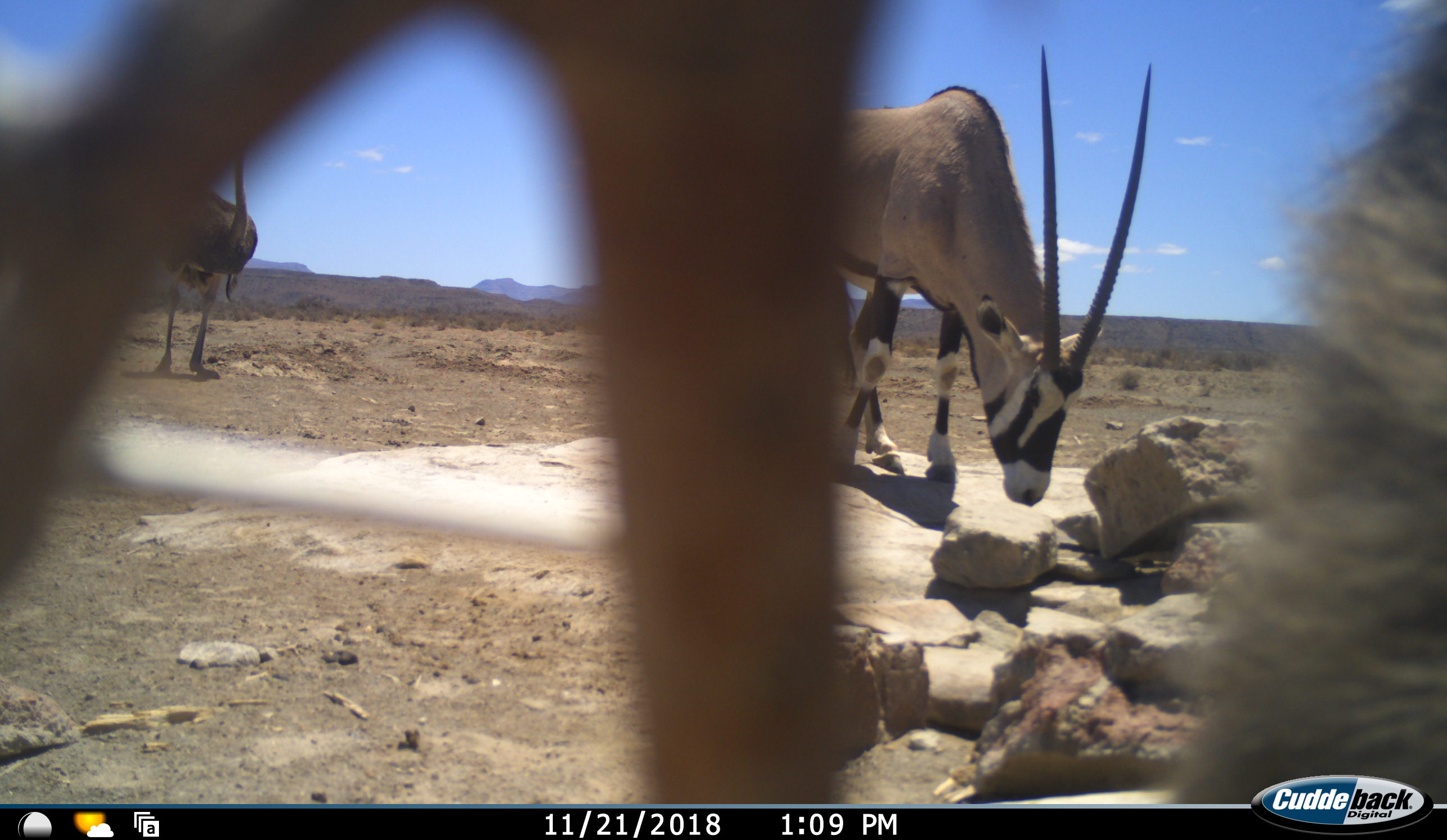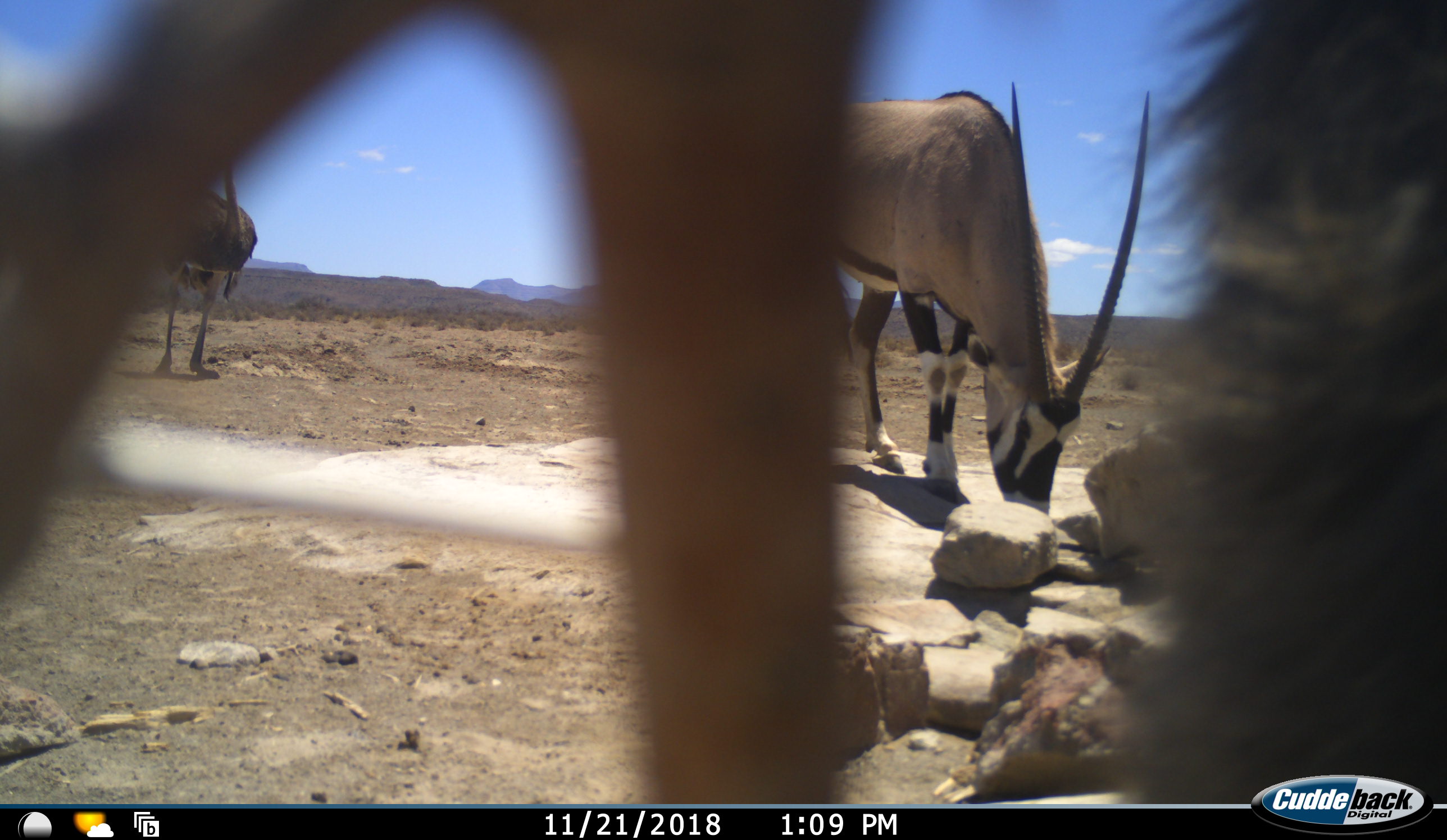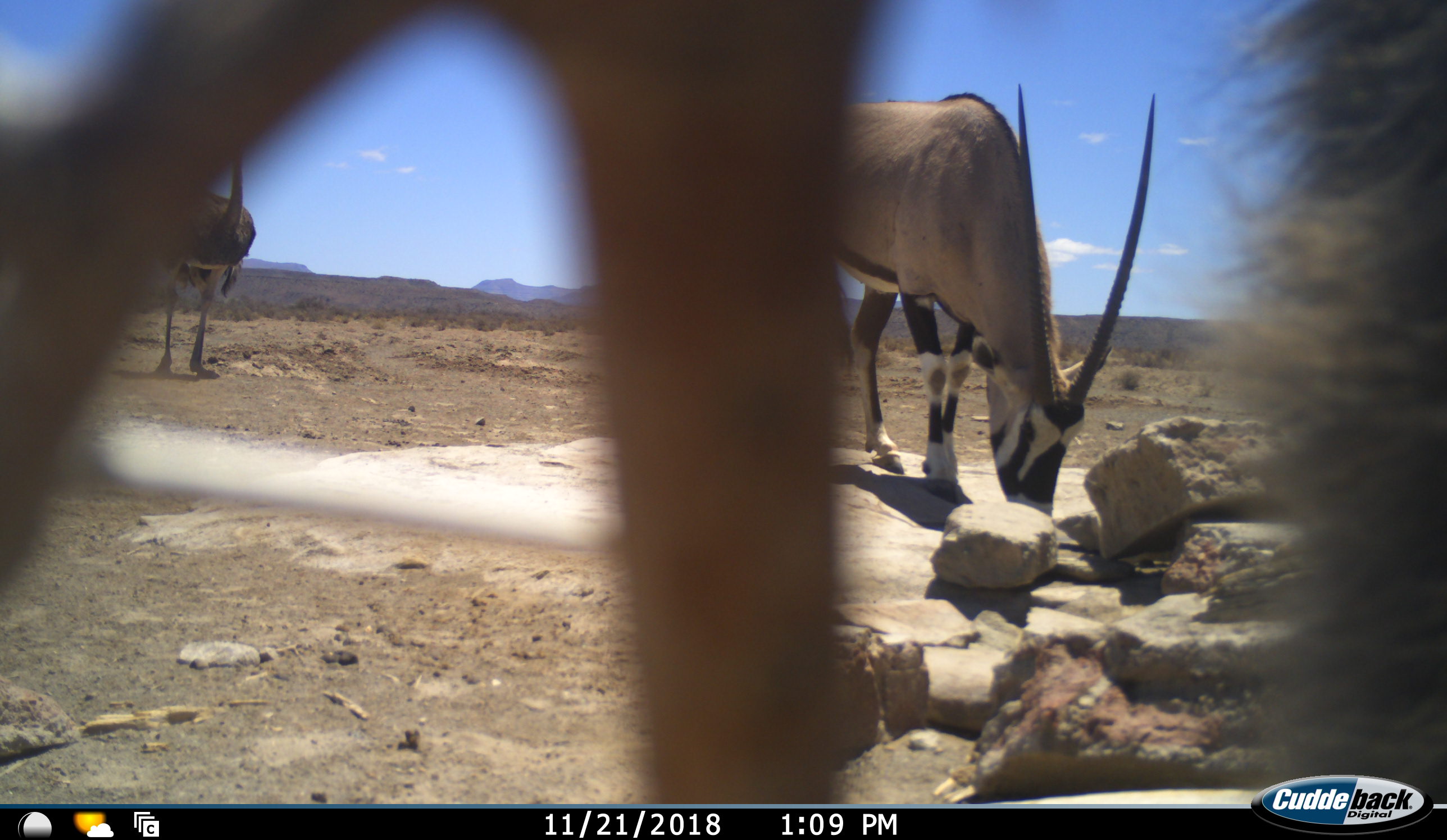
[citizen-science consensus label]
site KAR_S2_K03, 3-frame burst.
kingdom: Animalia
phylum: Chordata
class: Mammalia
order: Primates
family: Cercopithecidae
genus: Papio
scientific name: Papio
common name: baboon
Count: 1.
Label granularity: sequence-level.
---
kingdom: Animalia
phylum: Chordata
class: Mammalia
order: Artiodactyla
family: Bovidae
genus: Oryx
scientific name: Oryx gazella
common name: gemsbok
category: oryx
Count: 1.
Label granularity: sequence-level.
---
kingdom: Animalia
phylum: Chordata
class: Aves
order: Struthioniformes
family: Struthionidae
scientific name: Struthionidae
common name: ostrich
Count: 1.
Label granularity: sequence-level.